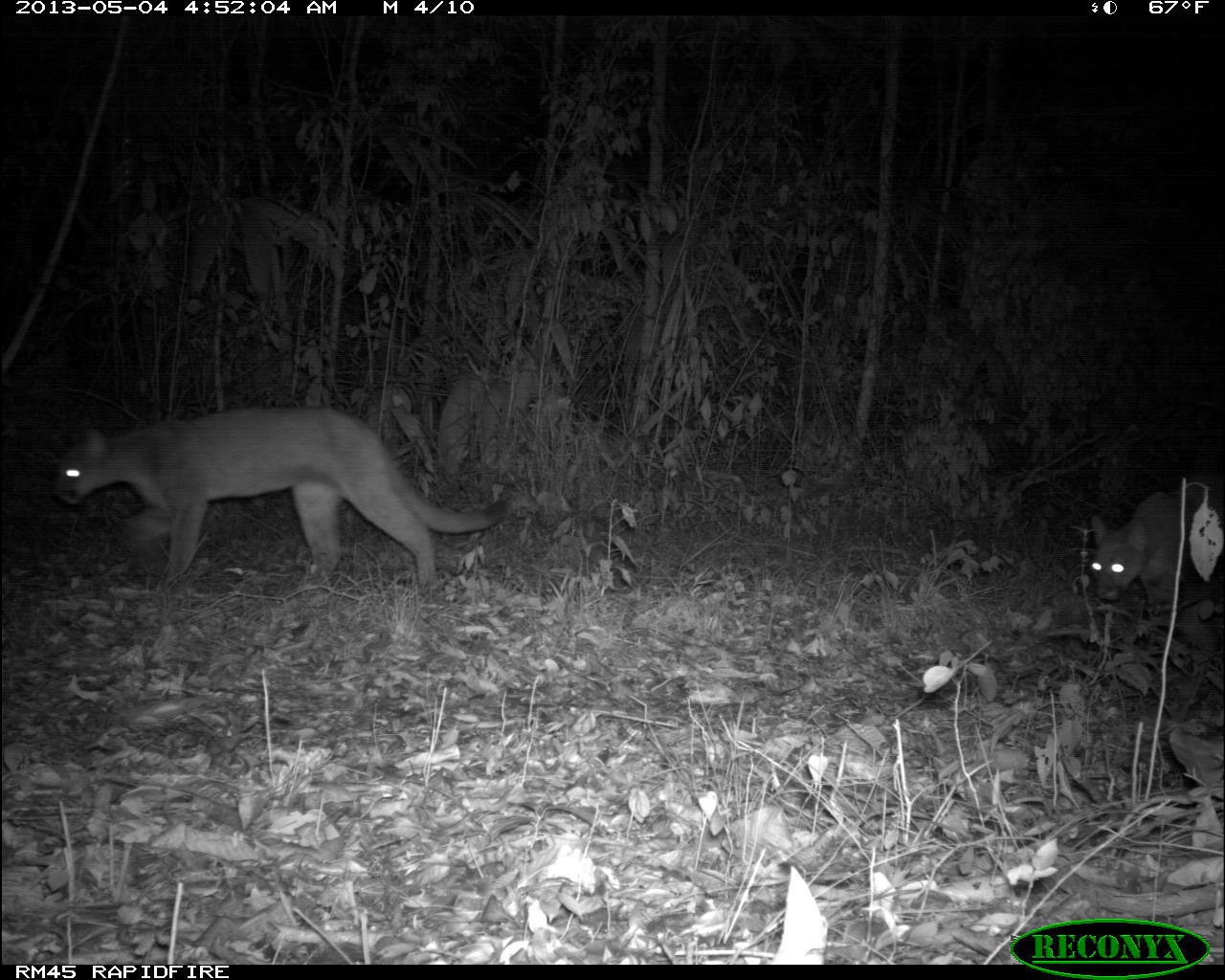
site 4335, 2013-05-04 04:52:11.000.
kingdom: Animalia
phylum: Chordata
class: Mammalia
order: Carnivora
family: Felidae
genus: Puma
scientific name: Puma concolor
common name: mountain lion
Puma concolor (mountain lion), count 2.